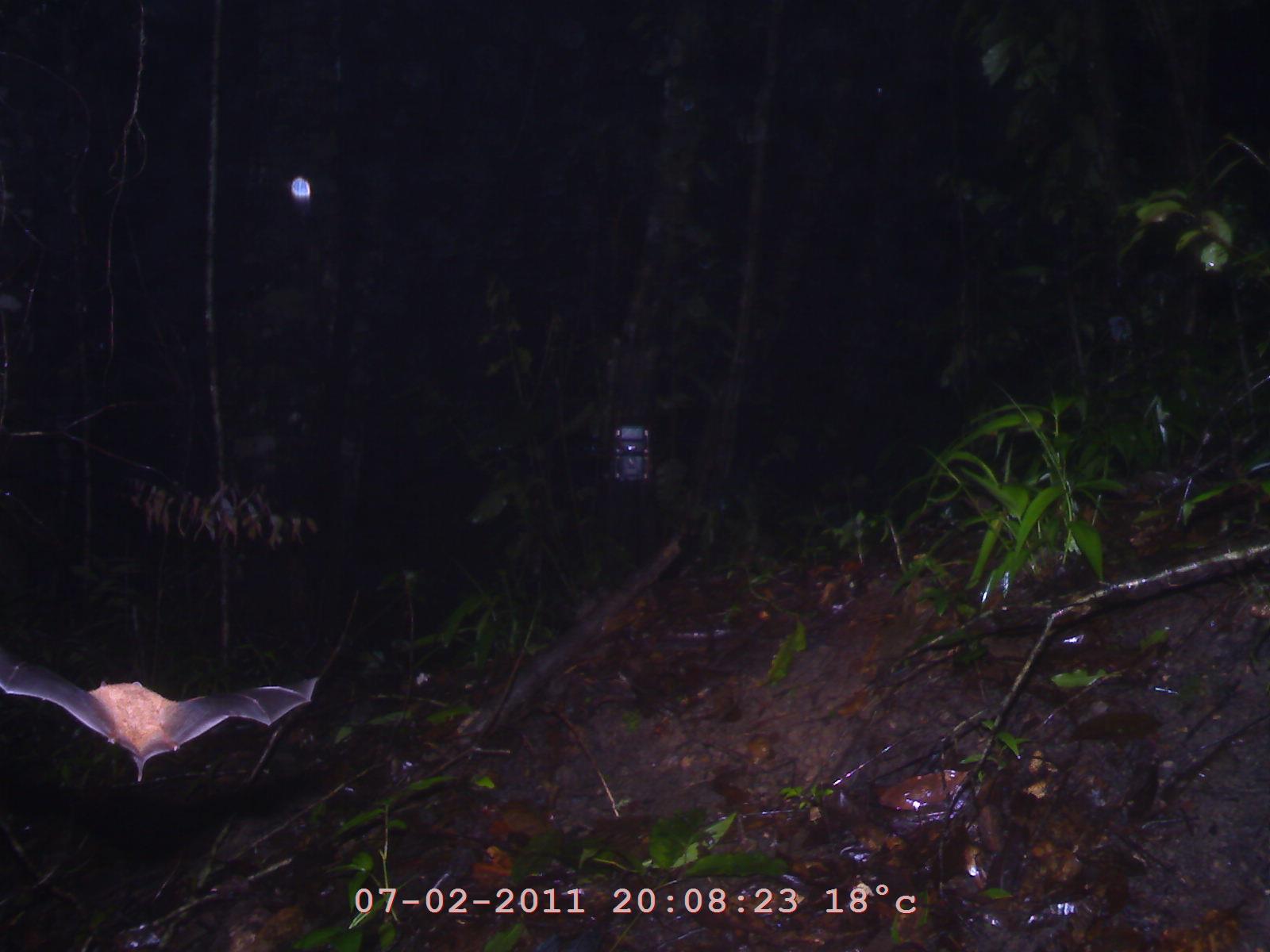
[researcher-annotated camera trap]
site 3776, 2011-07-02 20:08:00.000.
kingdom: Animalia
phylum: Chordata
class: Mammalia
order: Chiroptera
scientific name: Chiroptera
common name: bats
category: unknown bat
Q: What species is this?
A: Unknown bat (bats) (Chiroptera).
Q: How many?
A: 1.